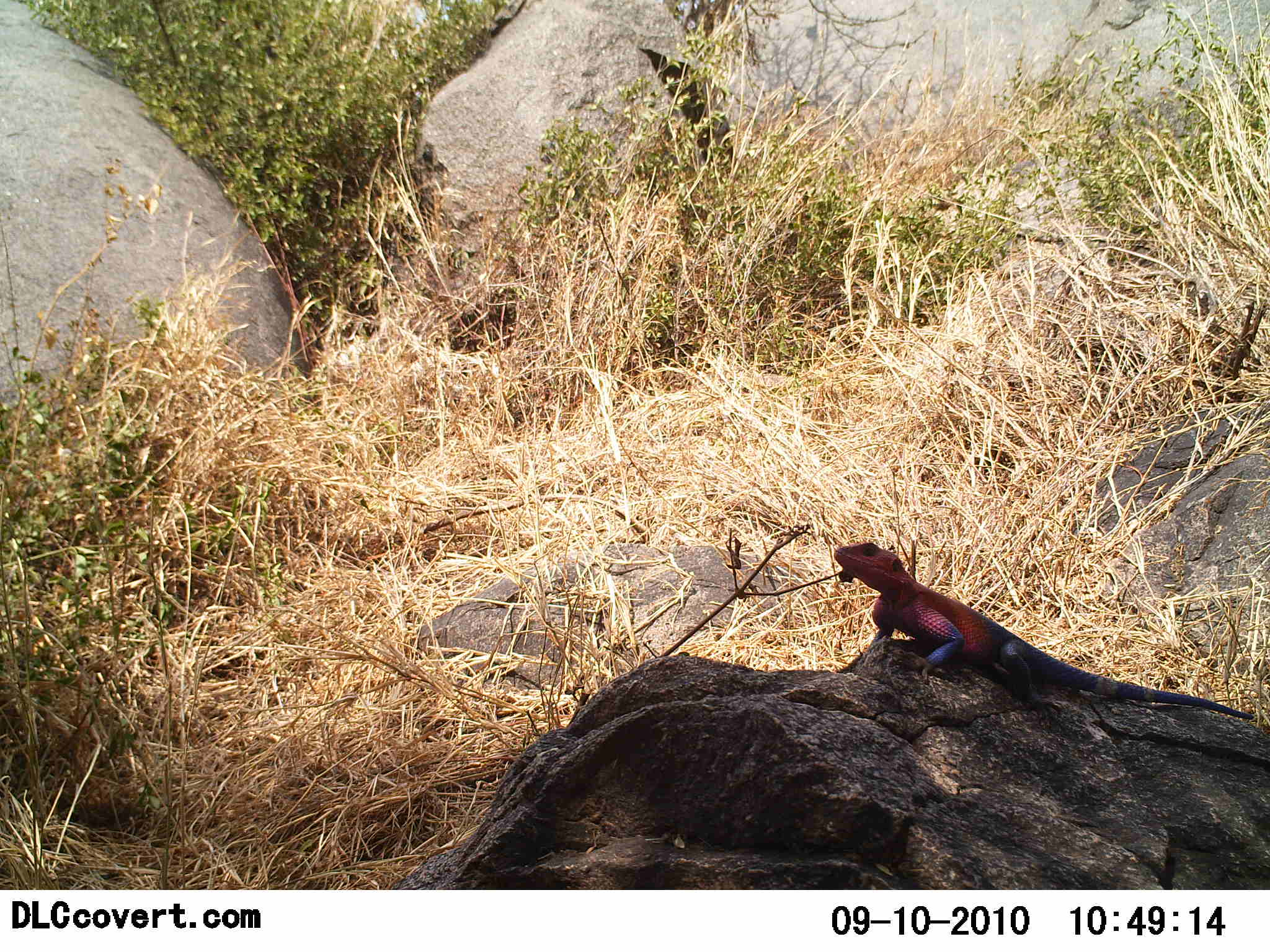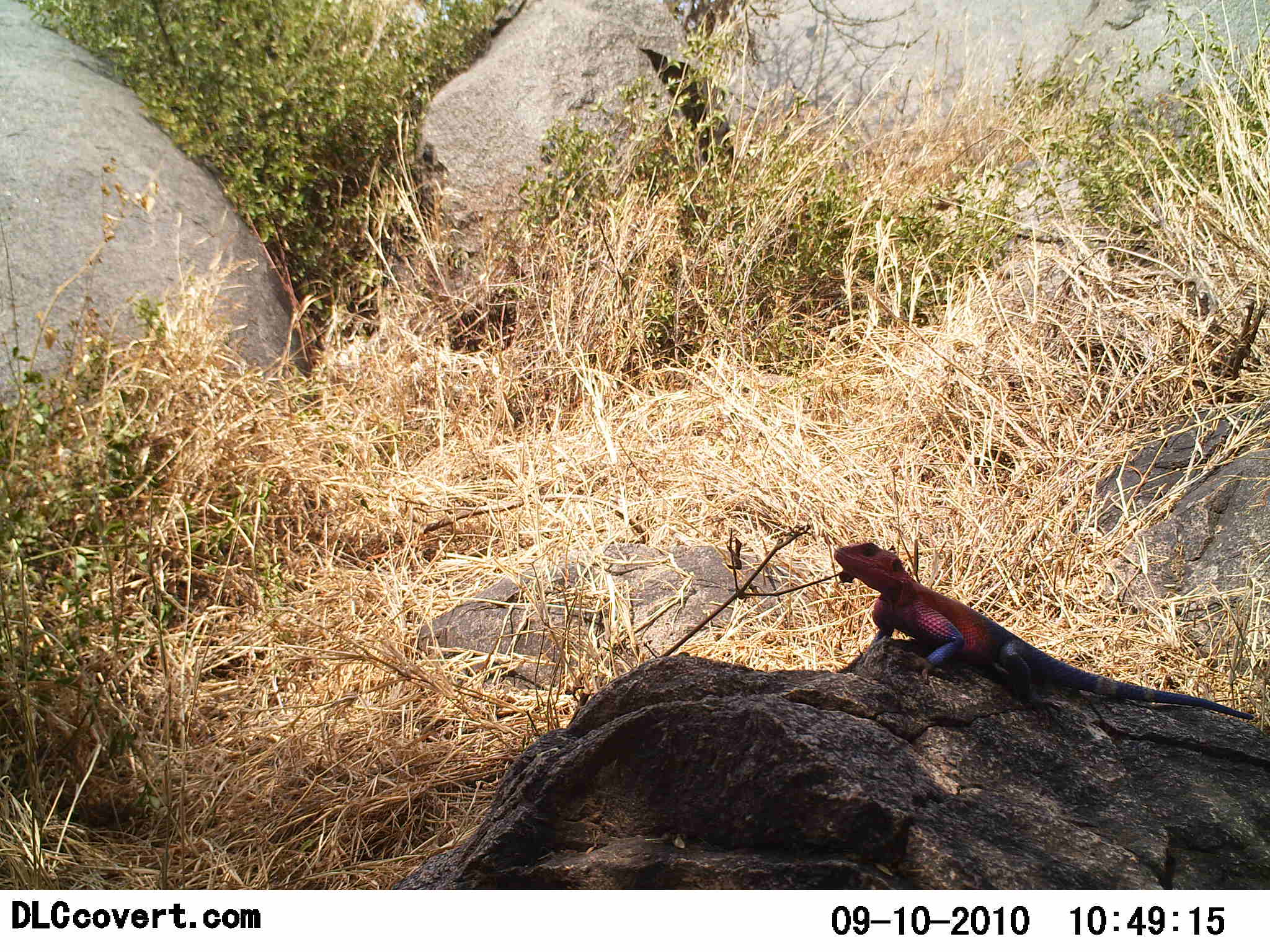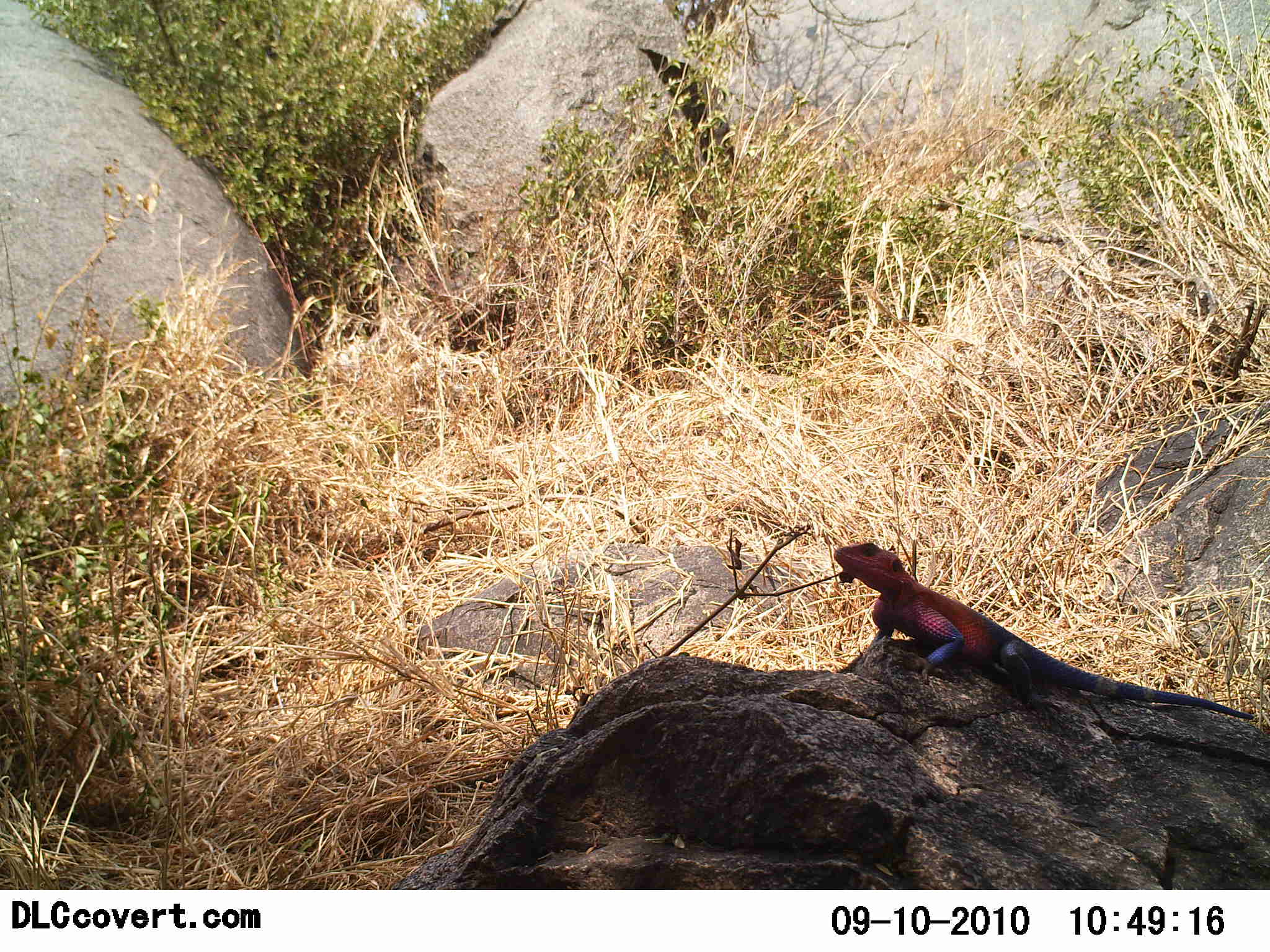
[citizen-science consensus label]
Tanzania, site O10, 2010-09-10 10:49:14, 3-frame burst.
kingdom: Animalia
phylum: Chordata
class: Reptilia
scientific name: Reptilia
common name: reptiles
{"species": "reptiles (Reptilia)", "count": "1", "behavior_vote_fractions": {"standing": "44%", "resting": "56%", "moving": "0%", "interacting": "0%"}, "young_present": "0%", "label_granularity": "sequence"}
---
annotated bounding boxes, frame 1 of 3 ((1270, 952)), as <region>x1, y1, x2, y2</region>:
animal: <region>830, 542, 1255, 720</region>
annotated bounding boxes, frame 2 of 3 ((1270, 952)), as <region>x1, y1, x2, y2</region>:
animal: <region>834, 542, 1256, 722</region>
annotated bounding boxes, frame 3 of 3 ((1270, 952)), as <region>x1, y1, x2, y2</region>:
animal: <region>834, 541, 1254, 723</region>